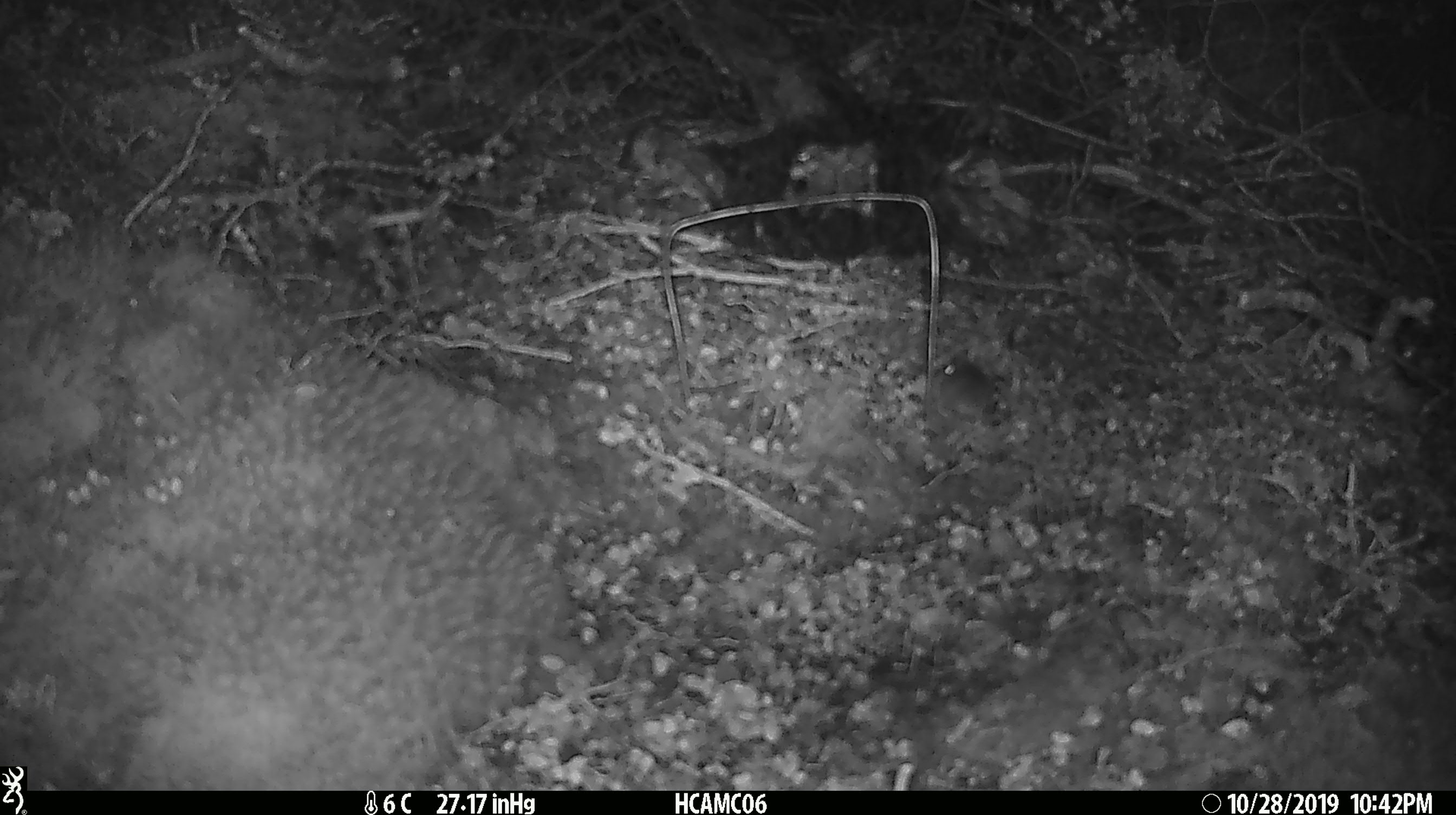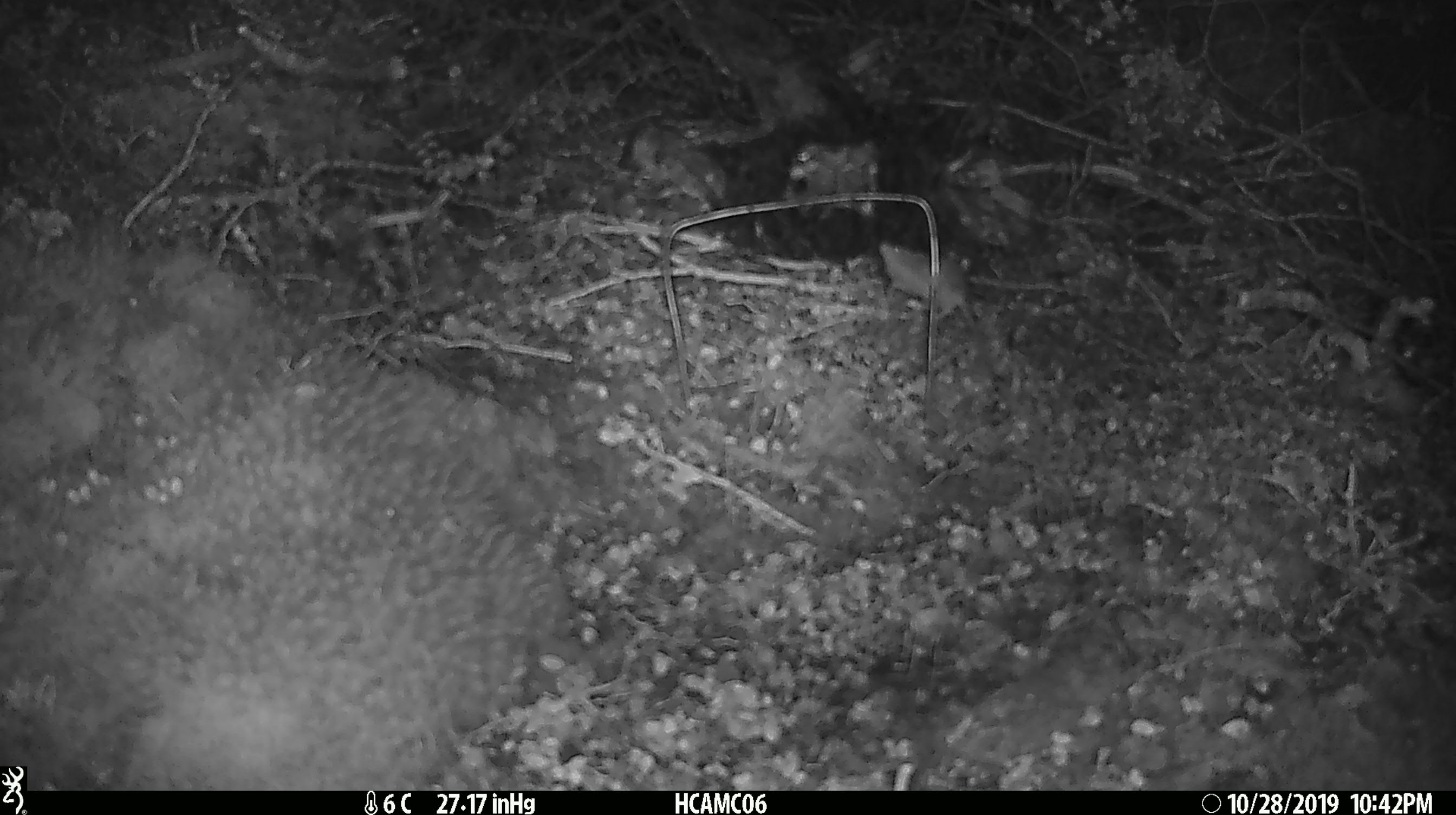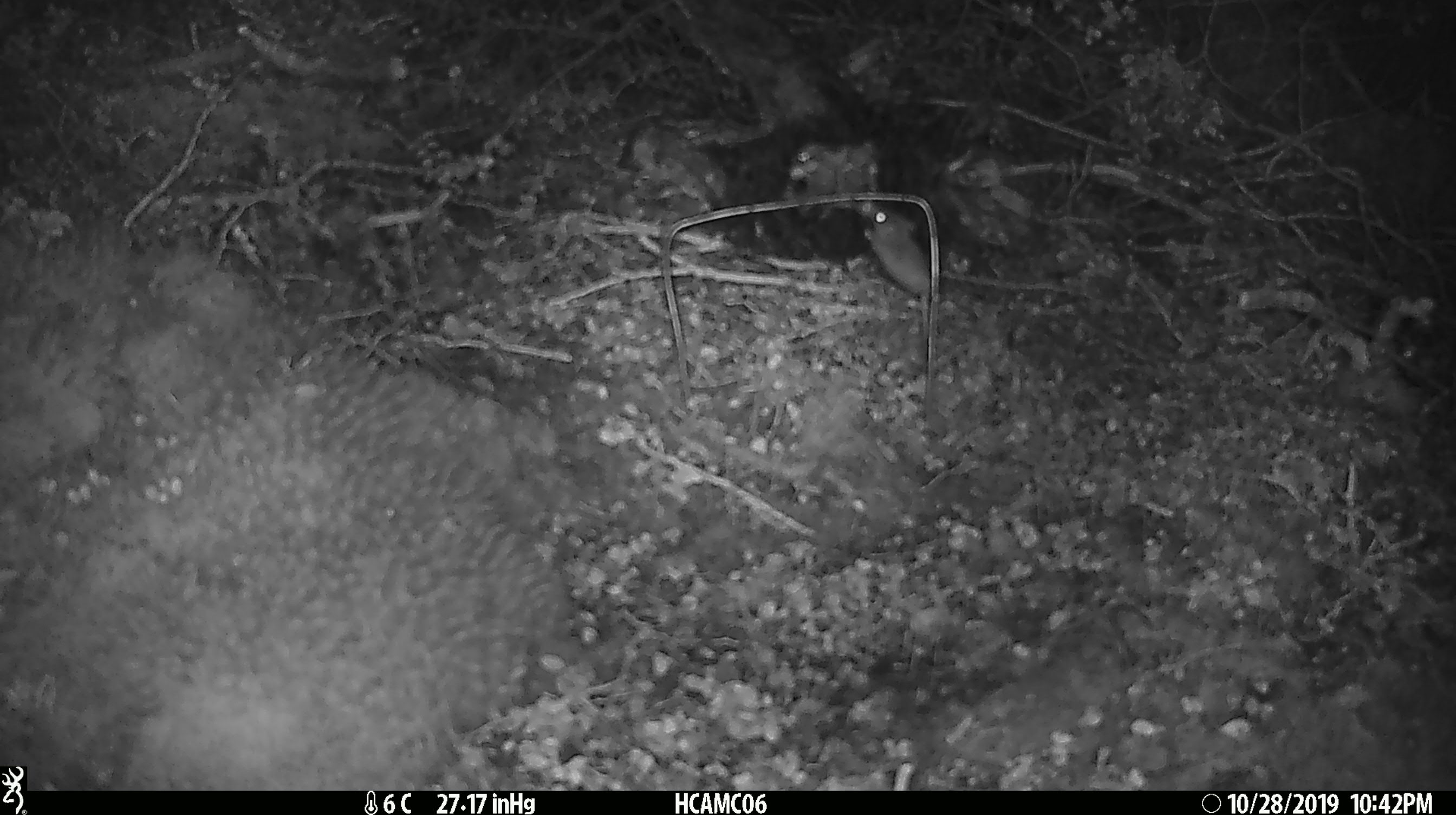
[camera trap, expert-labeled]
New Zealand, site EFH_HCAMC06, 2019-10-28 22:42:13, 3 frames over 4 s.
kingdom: Animalia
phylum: Chordata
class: Mammalia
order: Rodentia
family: Muridae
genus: Mus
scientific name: Mus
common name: mouse